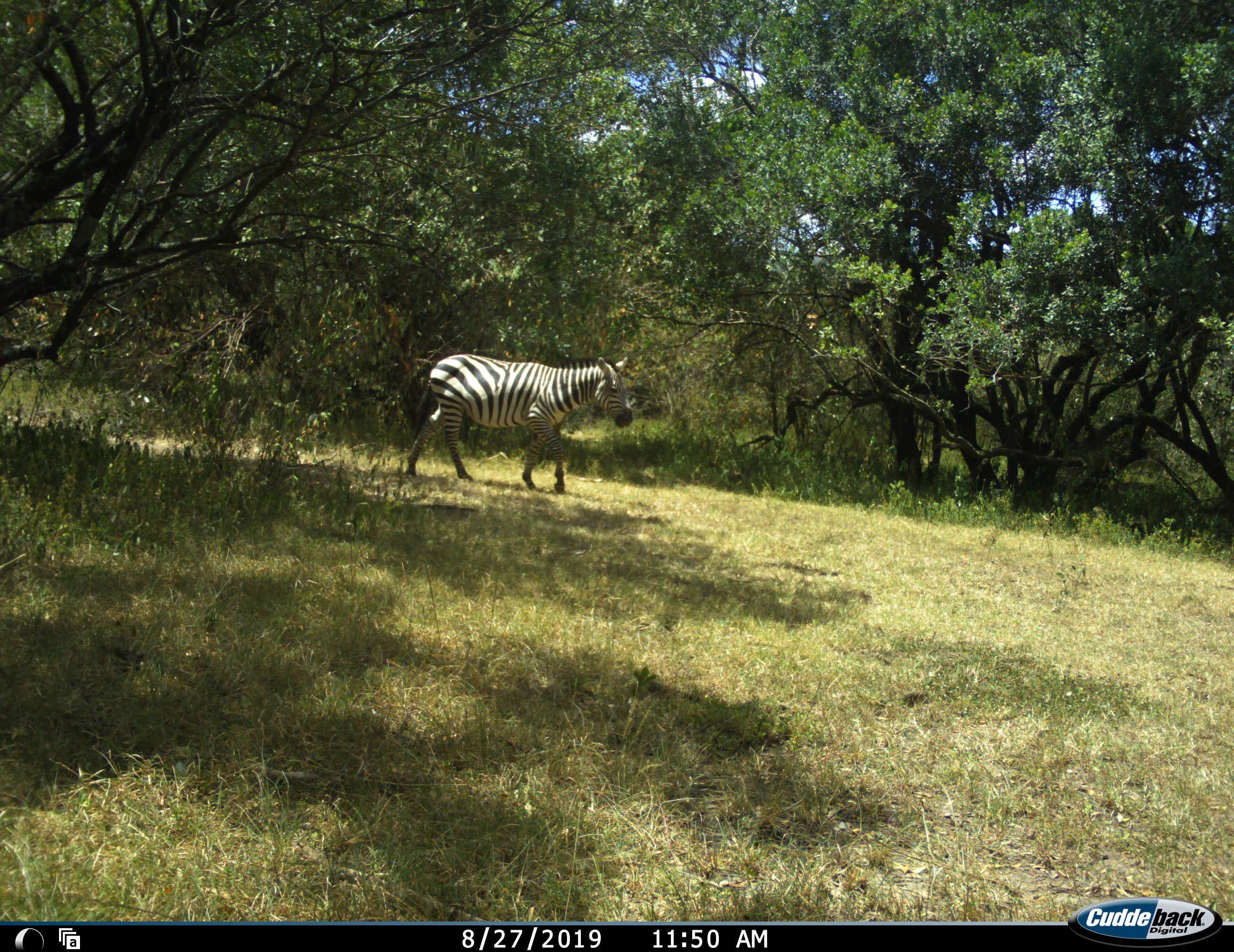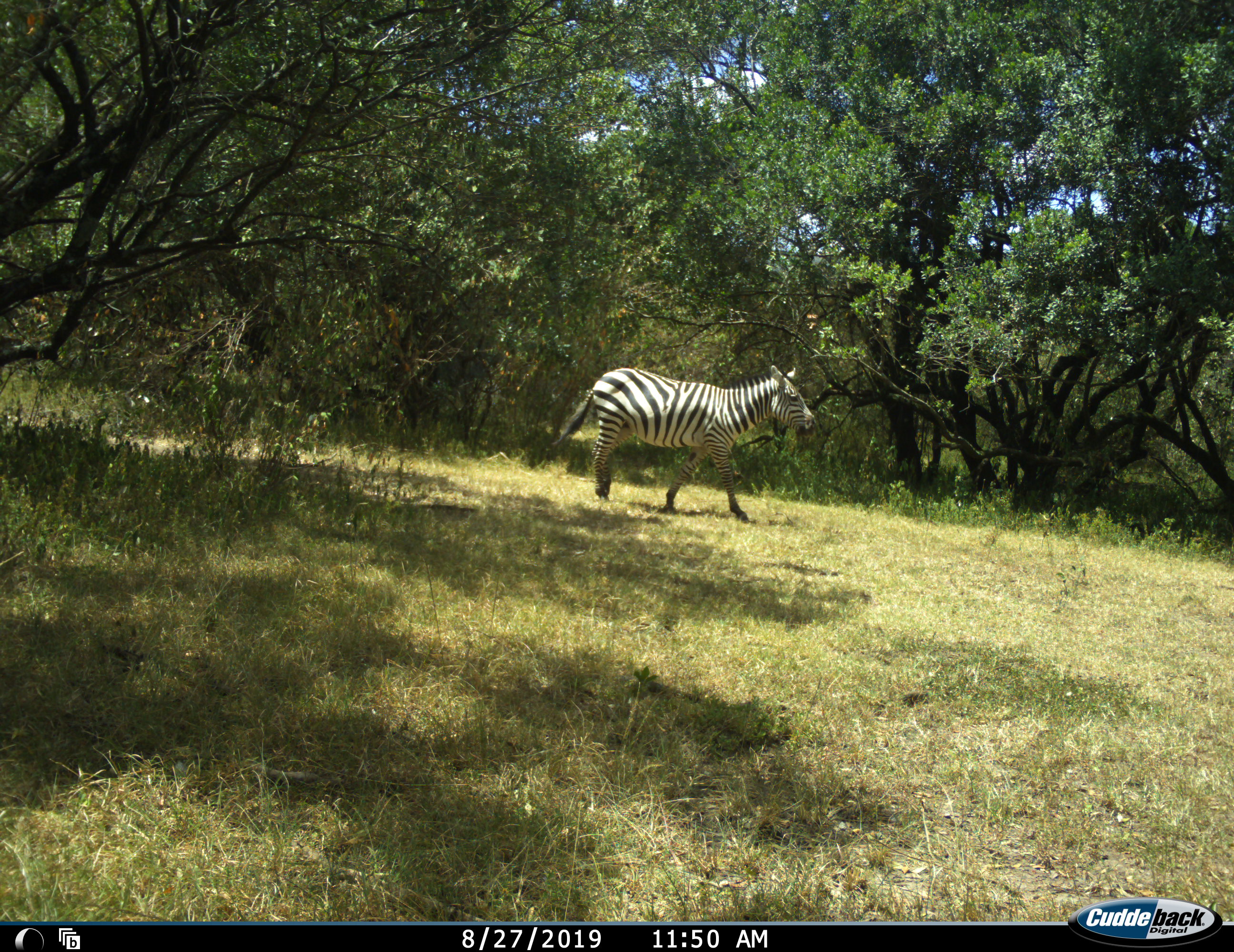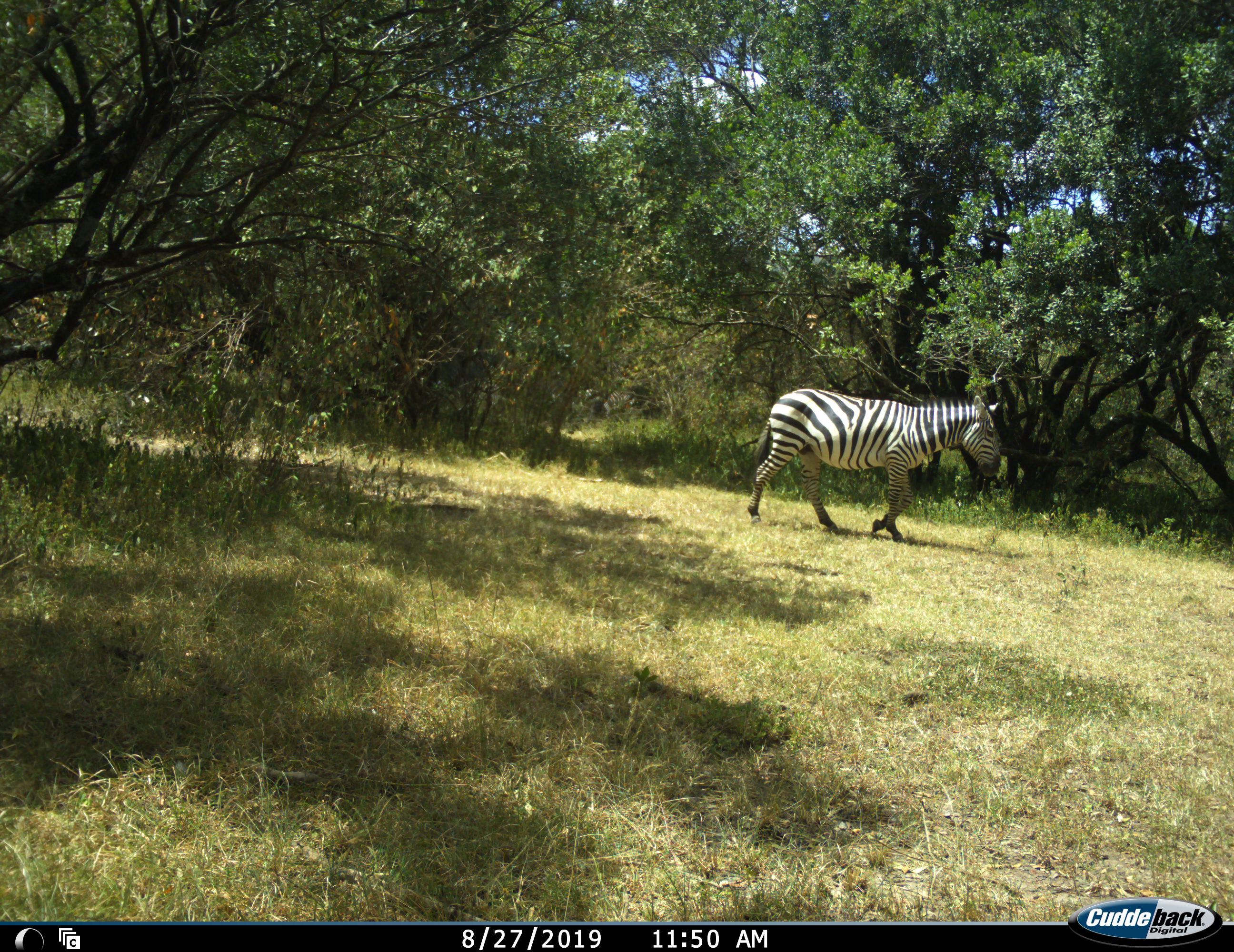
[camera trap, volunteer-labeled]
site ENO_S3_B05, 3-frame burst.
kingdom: Animalia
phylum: Chordata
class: Mammalia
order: Perissodactyla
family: Equidae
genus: Equus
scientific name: Equus quagga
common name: plains zebra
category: zebraplains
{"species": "zebraplains (plains zebra) (Equus quagga)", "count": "1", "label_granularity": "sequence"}